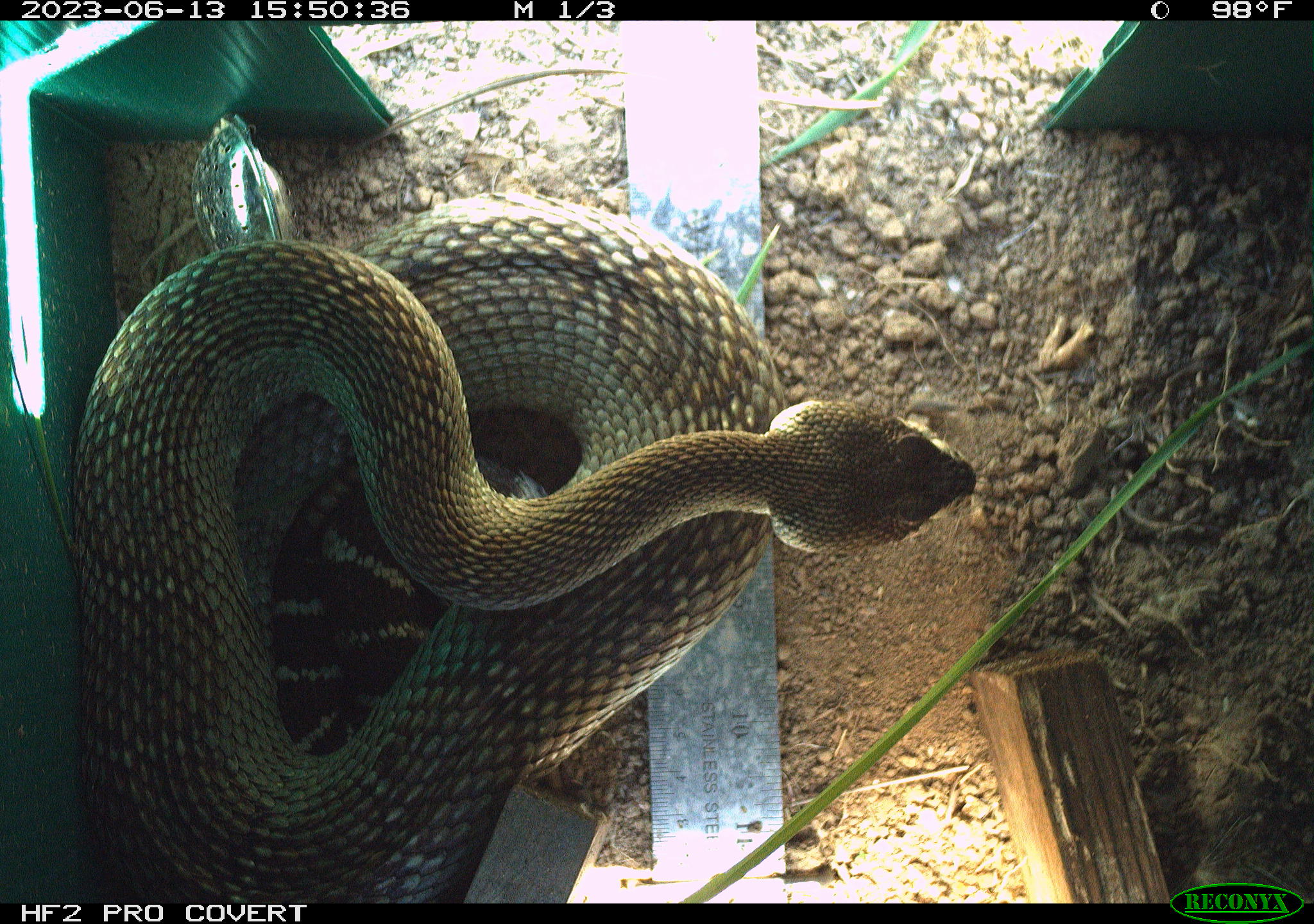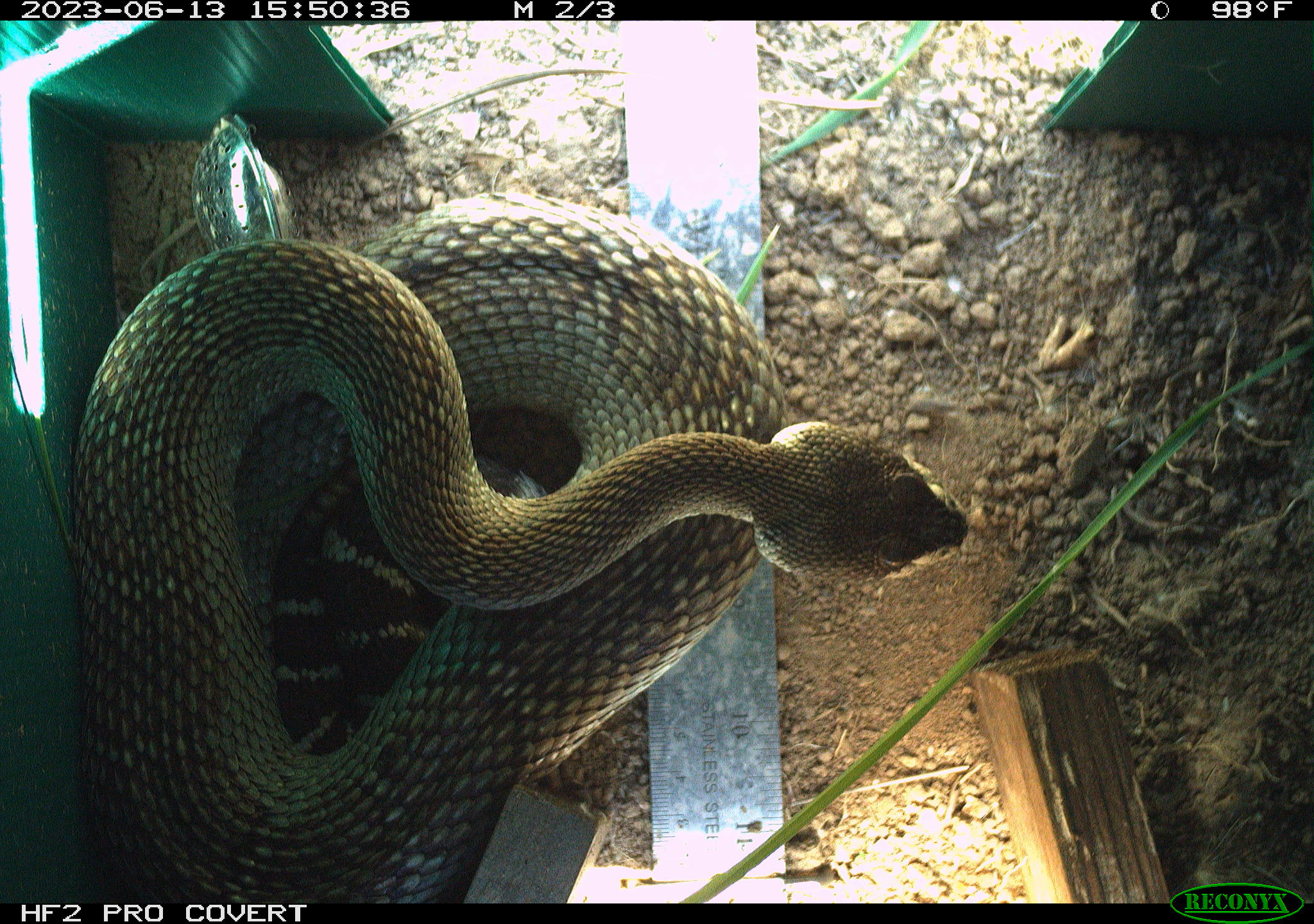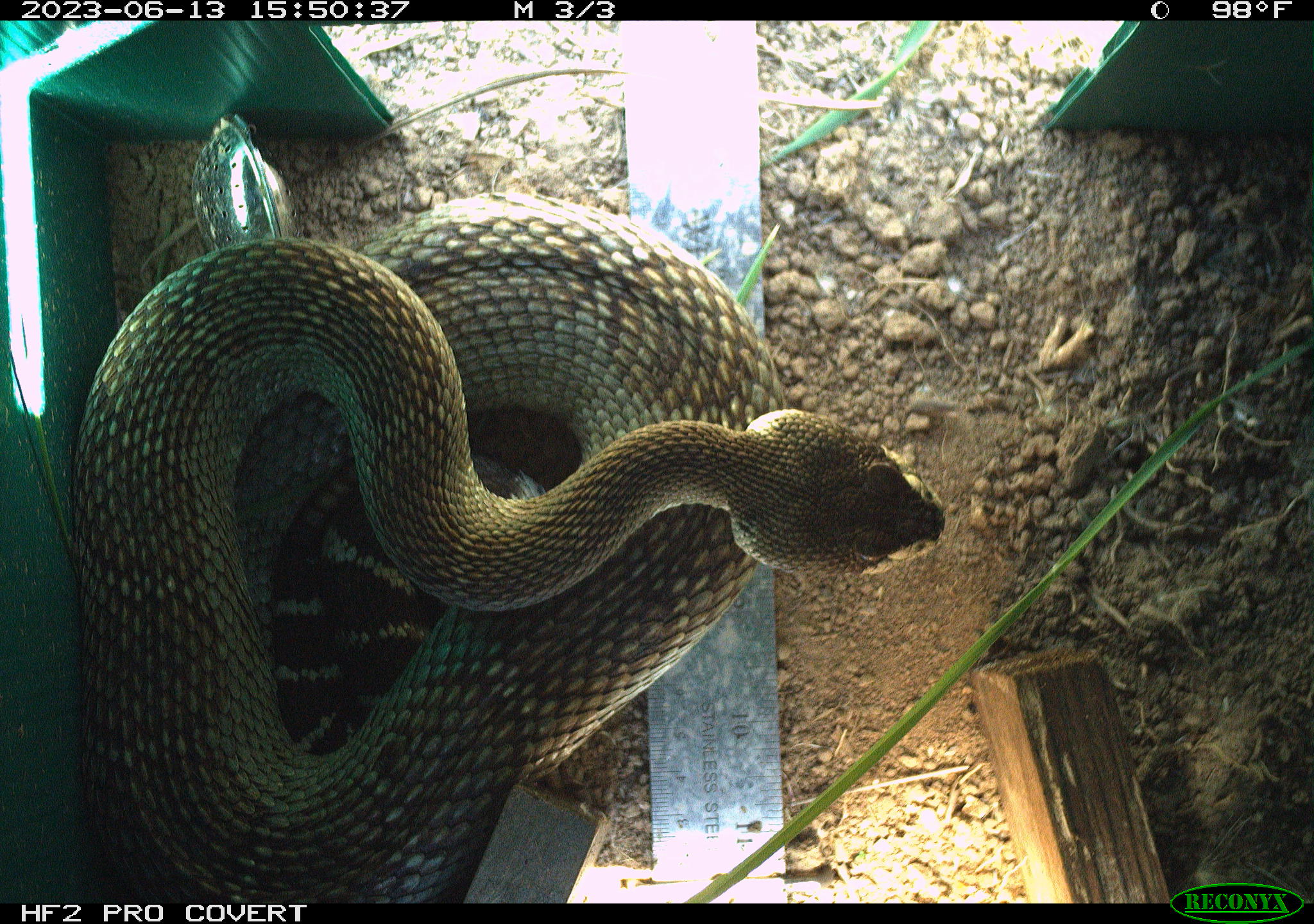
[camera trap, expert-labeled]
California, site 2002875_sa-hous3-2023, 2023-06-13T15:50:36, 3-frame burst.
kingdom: Animalia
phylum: Chordata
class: Reptilia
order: Squamata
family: Viperidae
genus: Crotalus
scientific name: Crotalus oreganus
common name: western rattlesnake